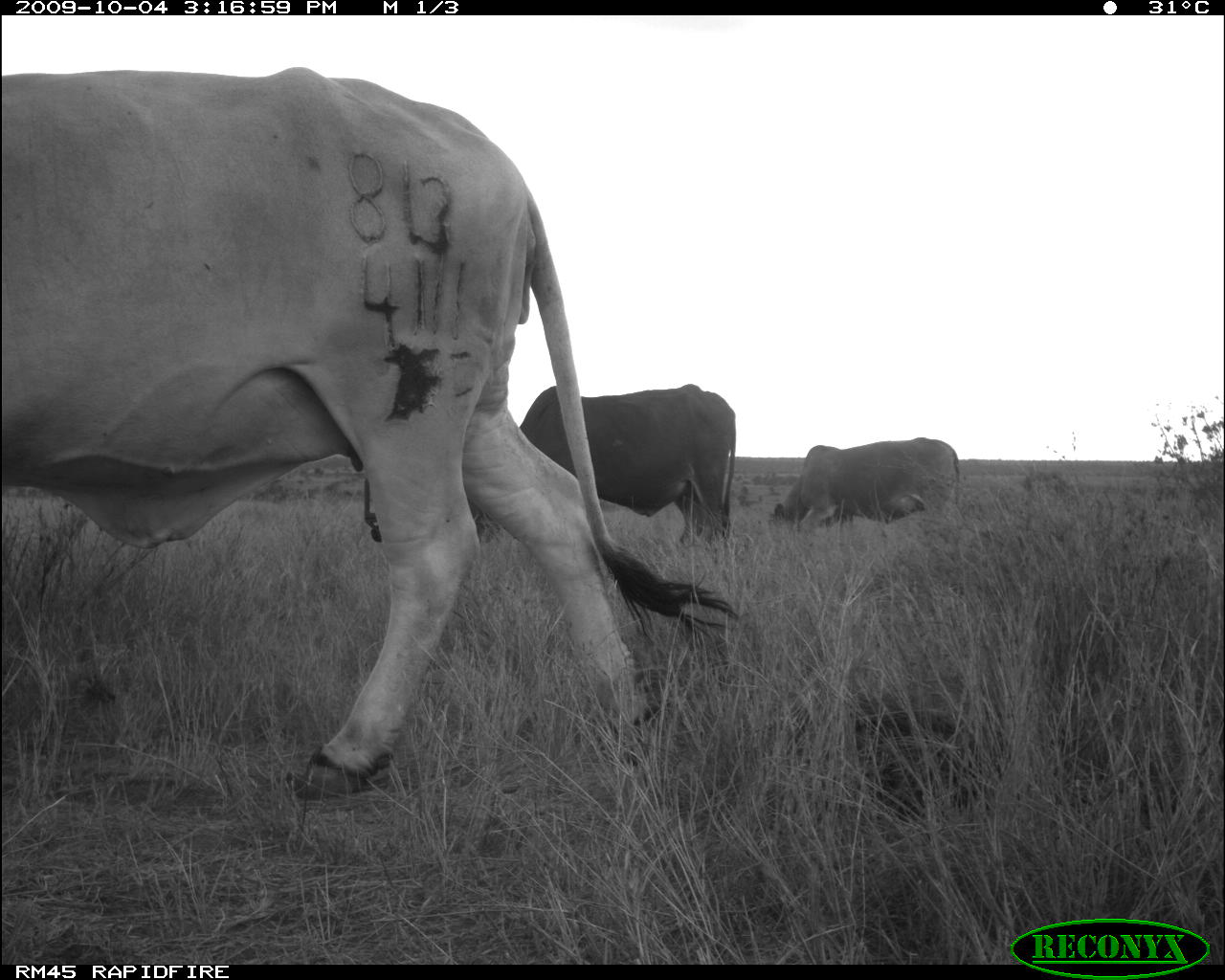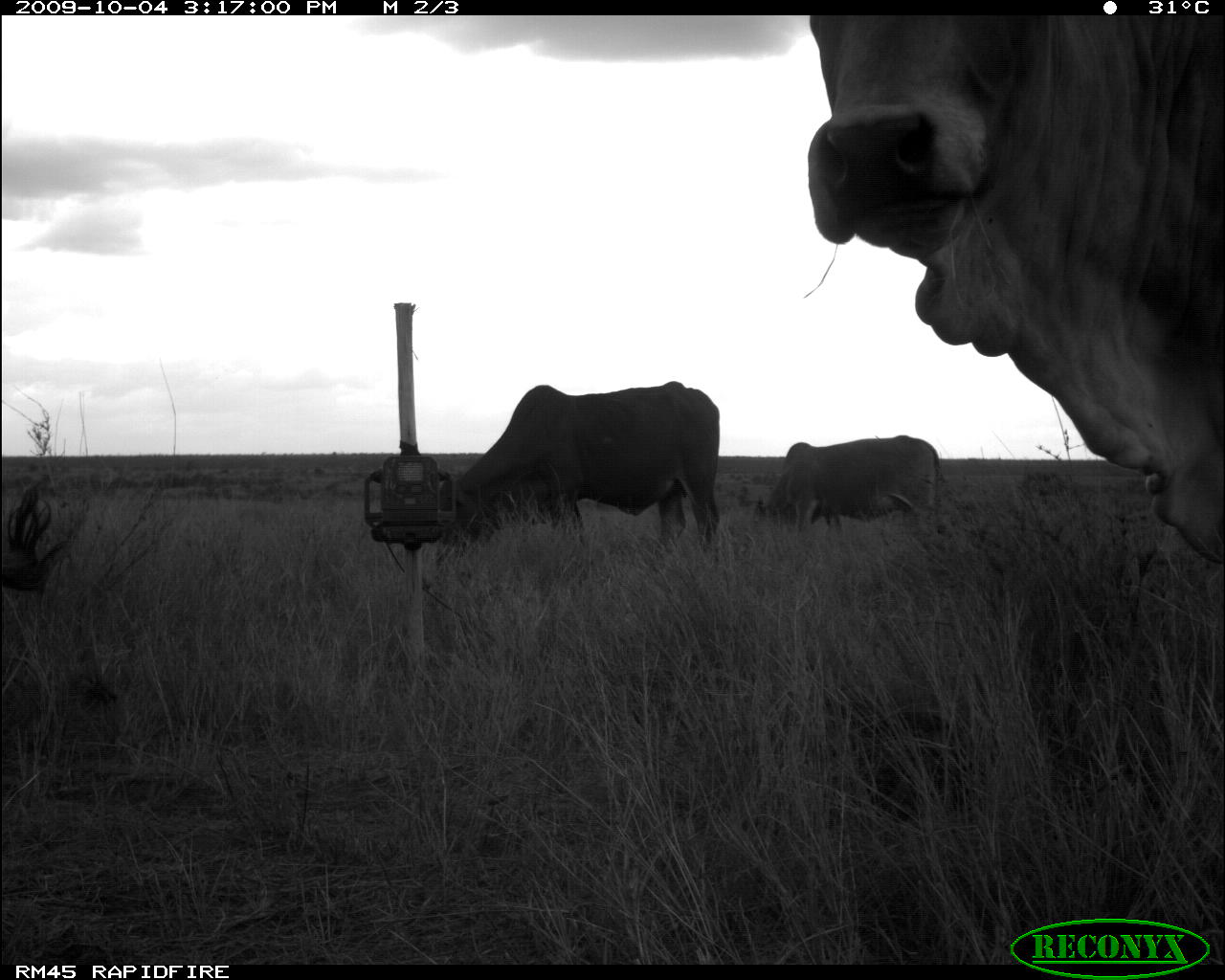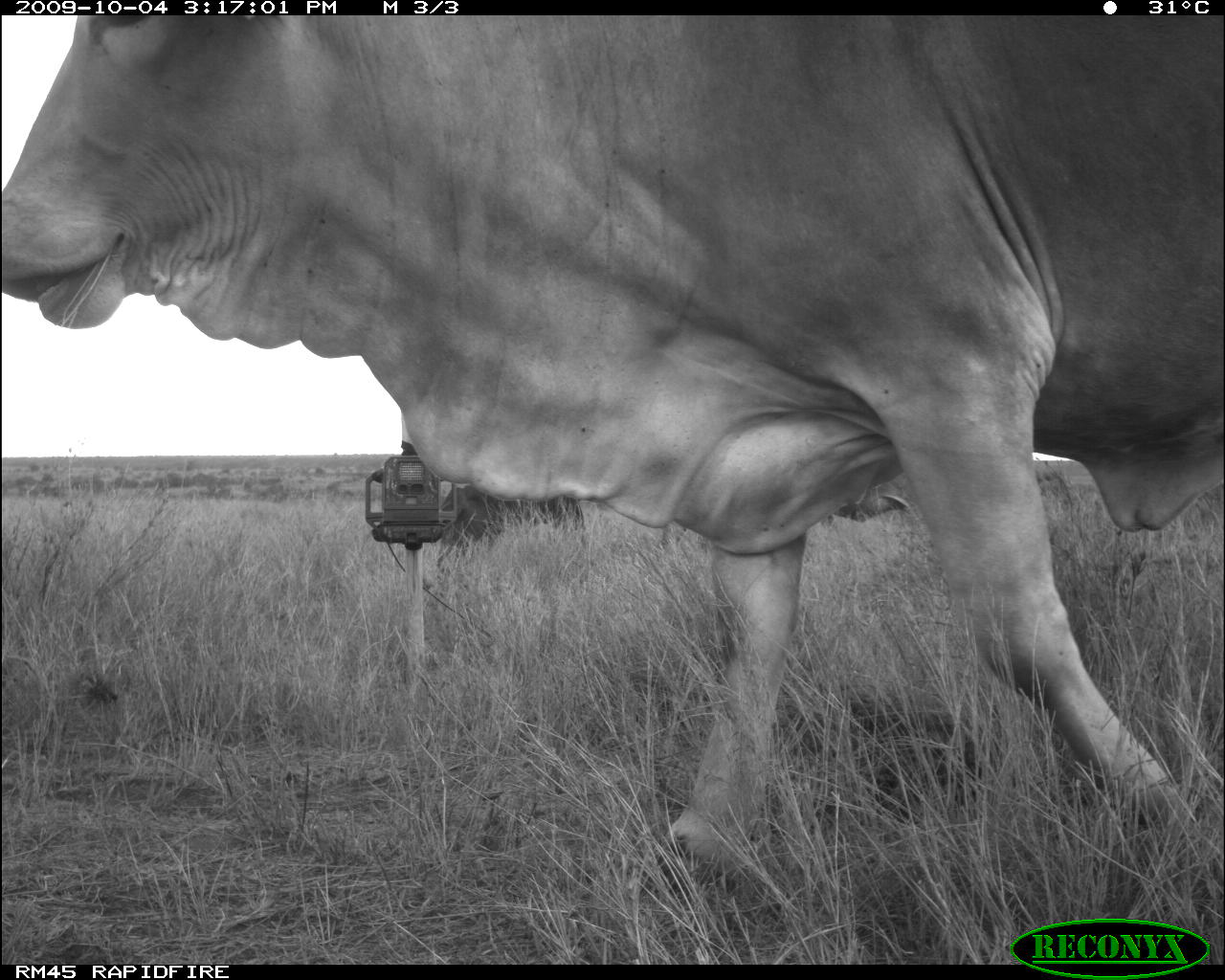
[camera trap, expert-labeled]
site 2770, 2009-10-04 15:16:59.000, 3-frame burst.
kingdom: Animalia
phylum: Chordata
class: Mammalia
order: Artiodactyla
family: Bovidae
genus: Bos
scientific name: Bos taurus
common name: domestic cattle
Bos taurus (domestic cattle), count 3.